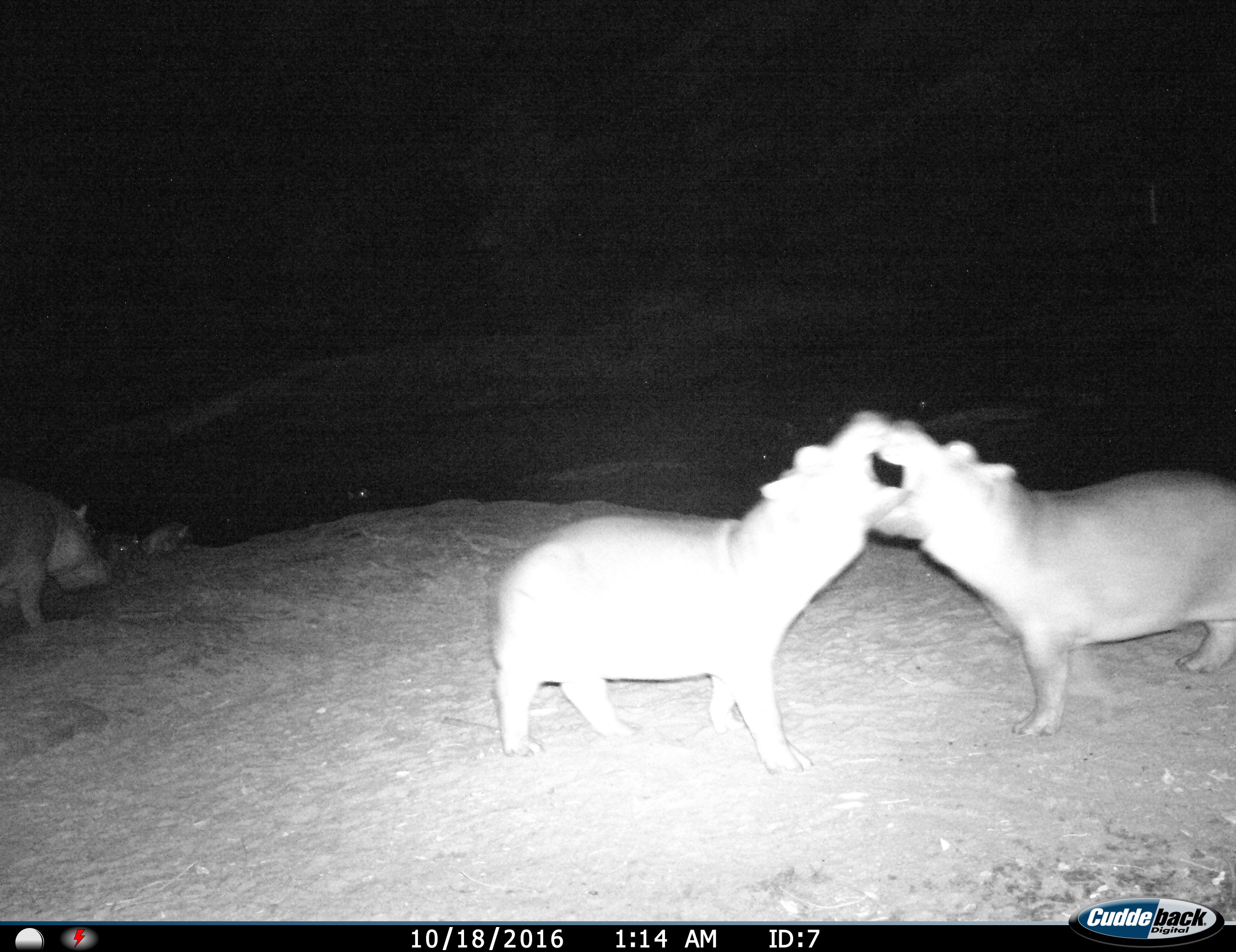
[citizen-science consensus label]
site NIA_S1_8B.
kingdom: Animalia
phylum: Chordata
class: Mammalia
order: Artiodactyla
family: Hippopotamidae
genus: Hippopotamus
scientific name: Hippopotamus amphibius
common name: hippopotamus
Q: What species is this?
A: Hippopotamus (Hippopotamus amphibius).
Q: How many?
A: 5.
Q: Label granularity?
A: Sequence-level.